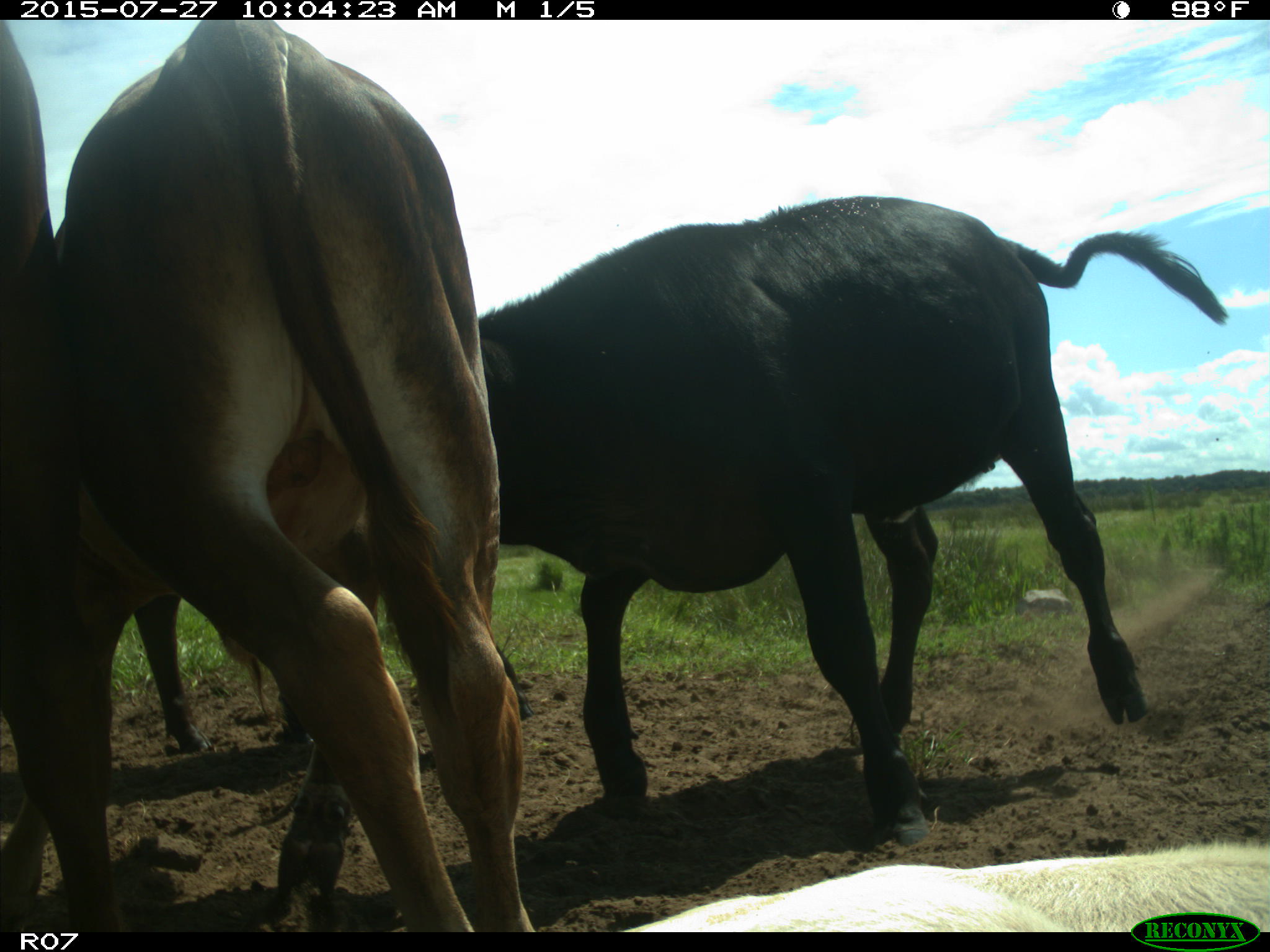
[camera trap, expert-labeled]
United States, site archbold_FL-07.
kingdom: Animalia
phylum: Chordata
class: Mammalia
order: Artiodactyla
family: Bovidae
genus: Bos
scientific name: Bos taurus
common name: domestic cow